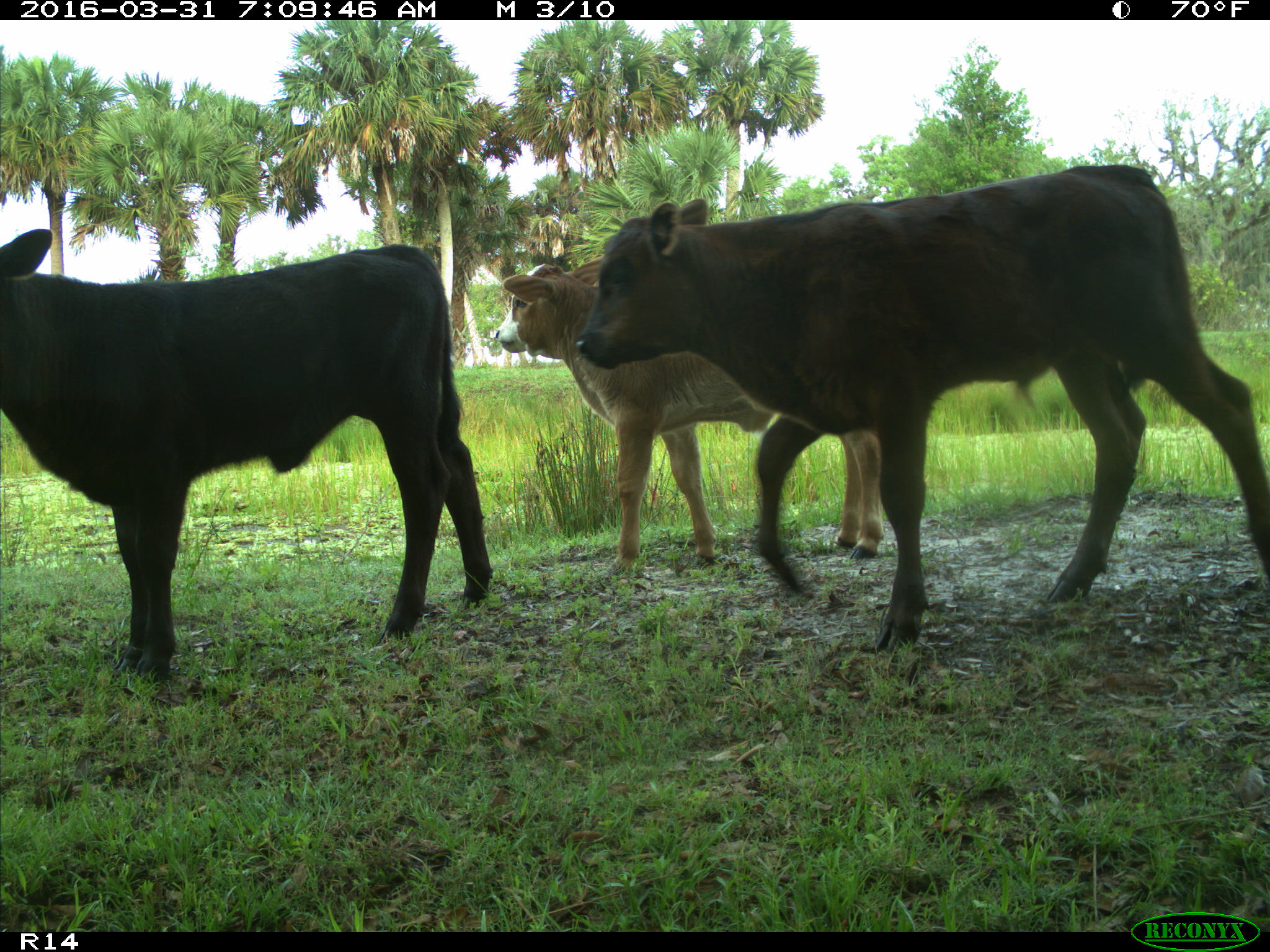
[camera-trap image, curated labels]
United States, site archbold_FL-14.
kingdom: Animalia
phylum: Chordata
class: Mammalia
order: Artiodactyla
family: Bovidae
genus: Bos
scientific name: Bos taurus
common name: domestic cow